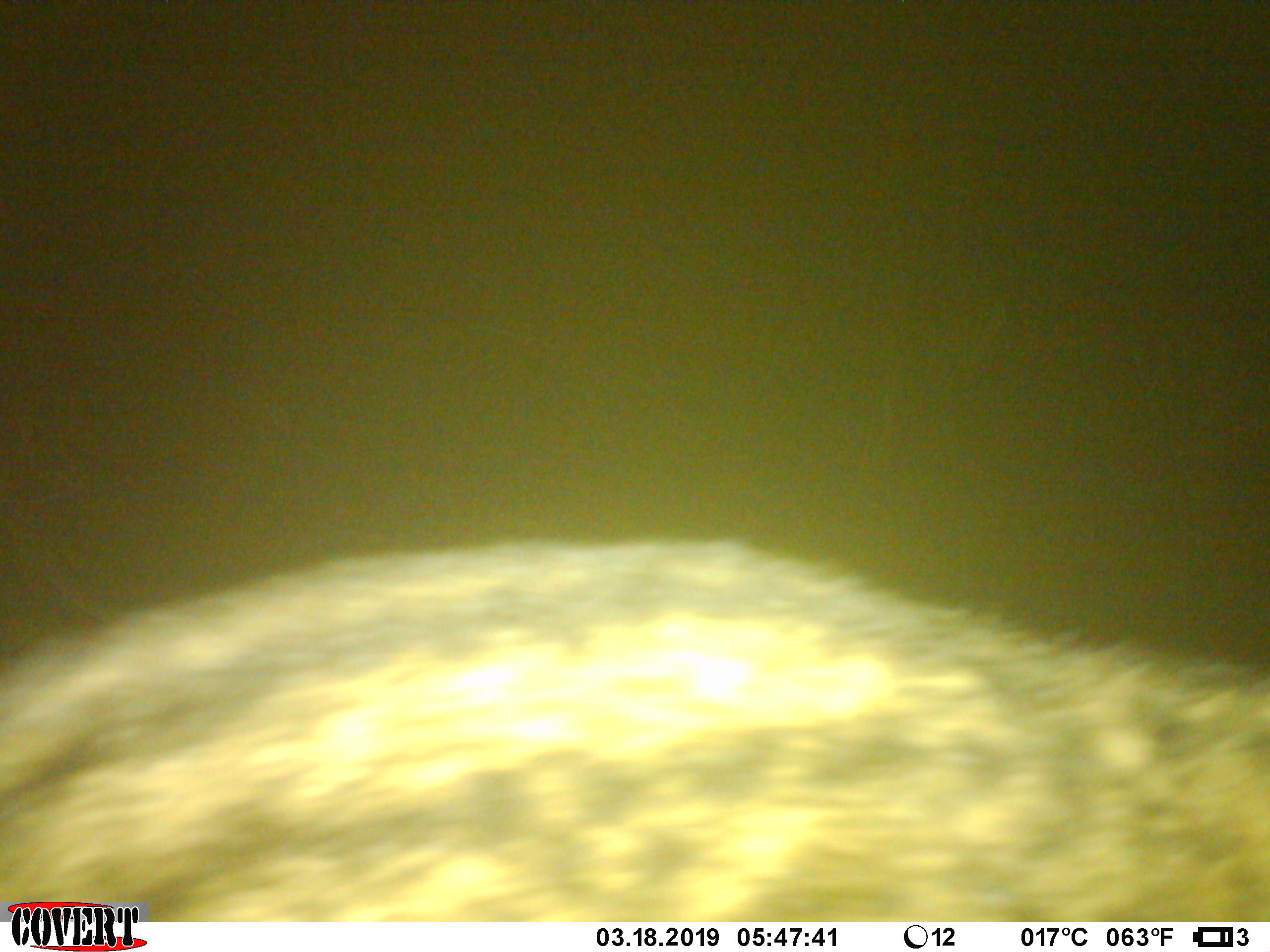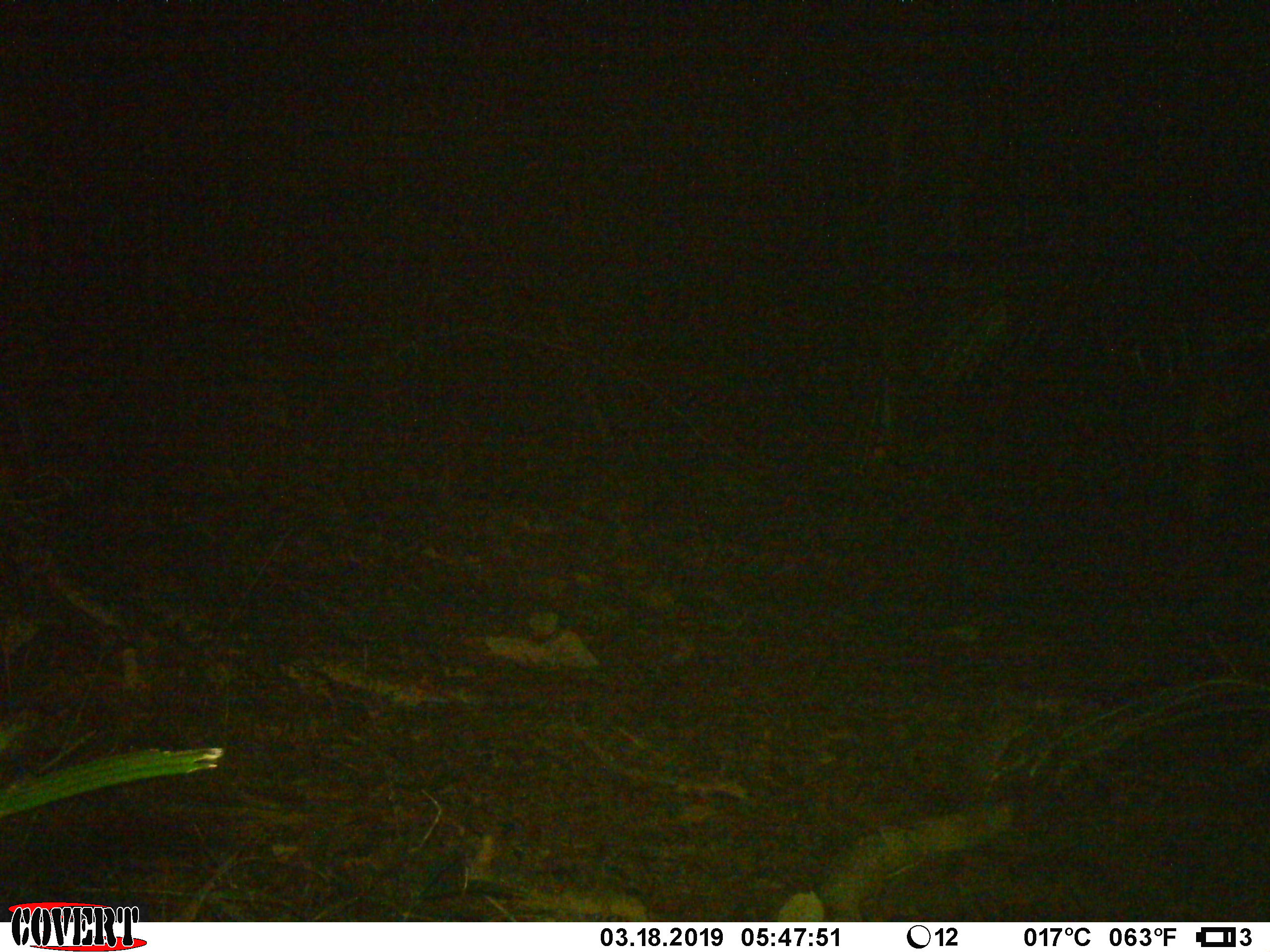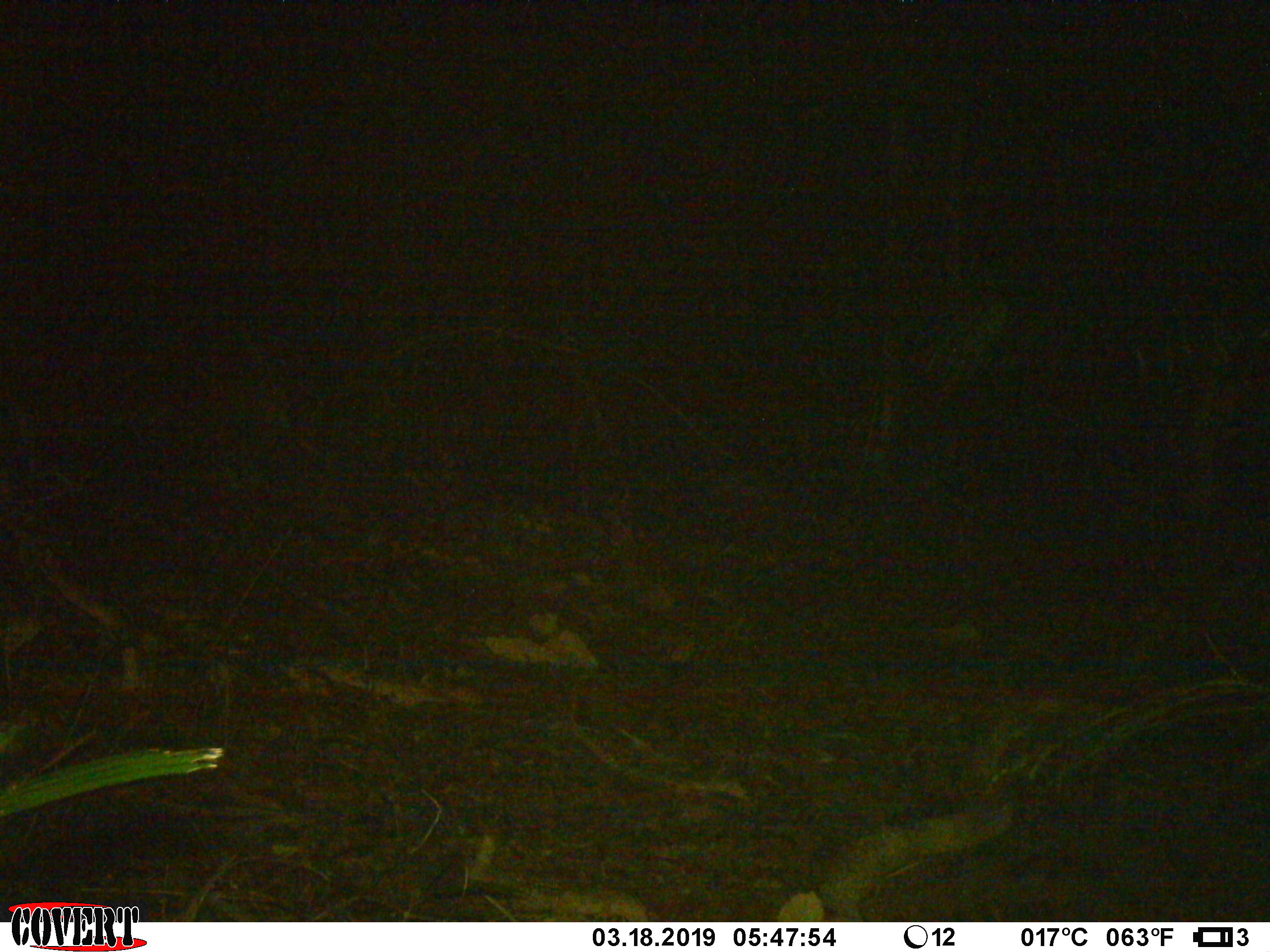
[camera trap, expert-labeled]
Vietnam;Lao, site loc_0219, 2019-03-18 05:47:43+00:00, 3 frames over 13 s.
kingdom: Animalia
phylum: Chordata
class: Mammalia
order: Carnivora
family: Viverridae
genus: Paradoxurus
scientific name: Paradoxurus hermaphroditus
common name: common palm civet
Common palm civet (Paradoxurus hermaphroditus). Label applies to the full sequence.